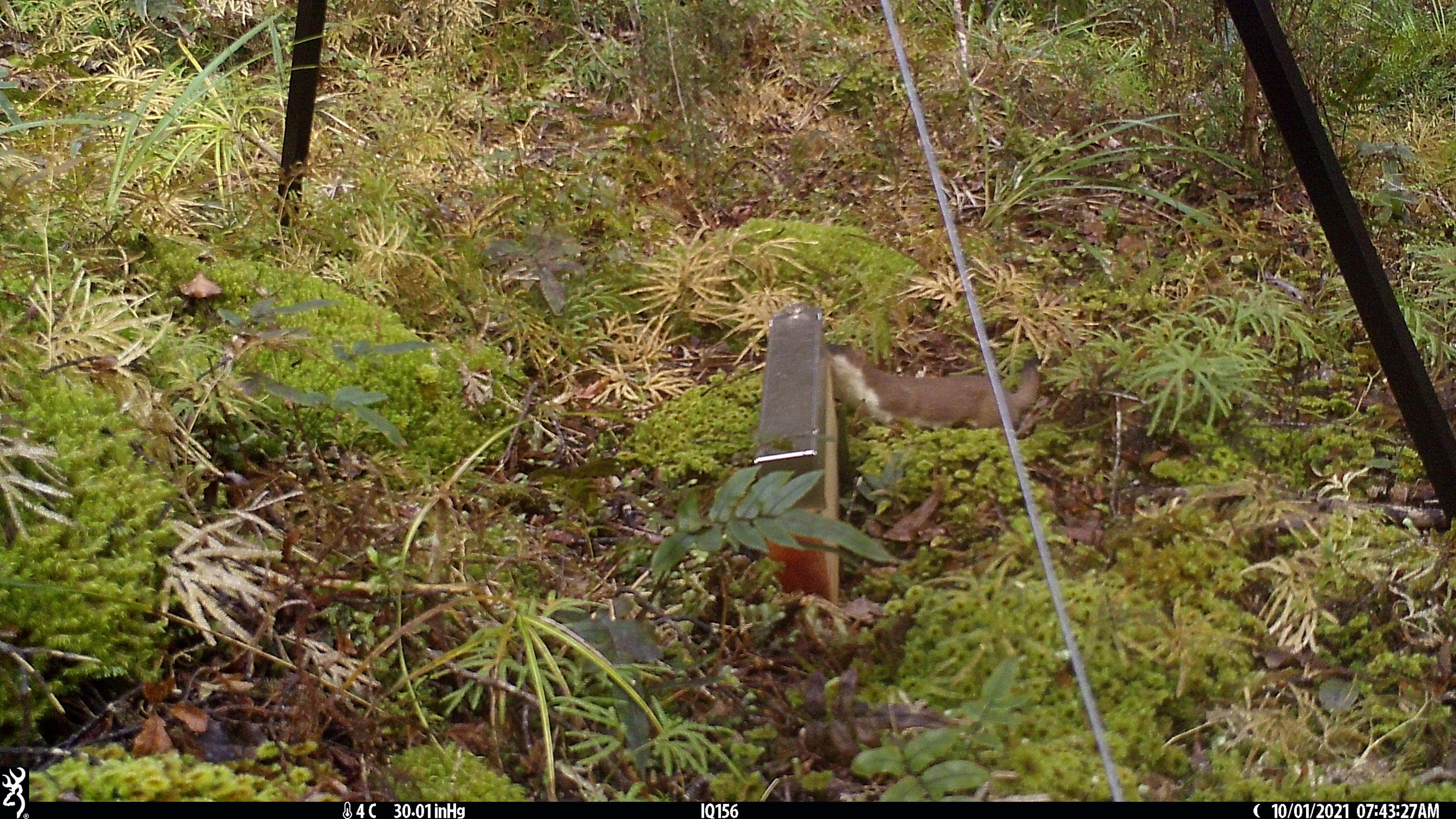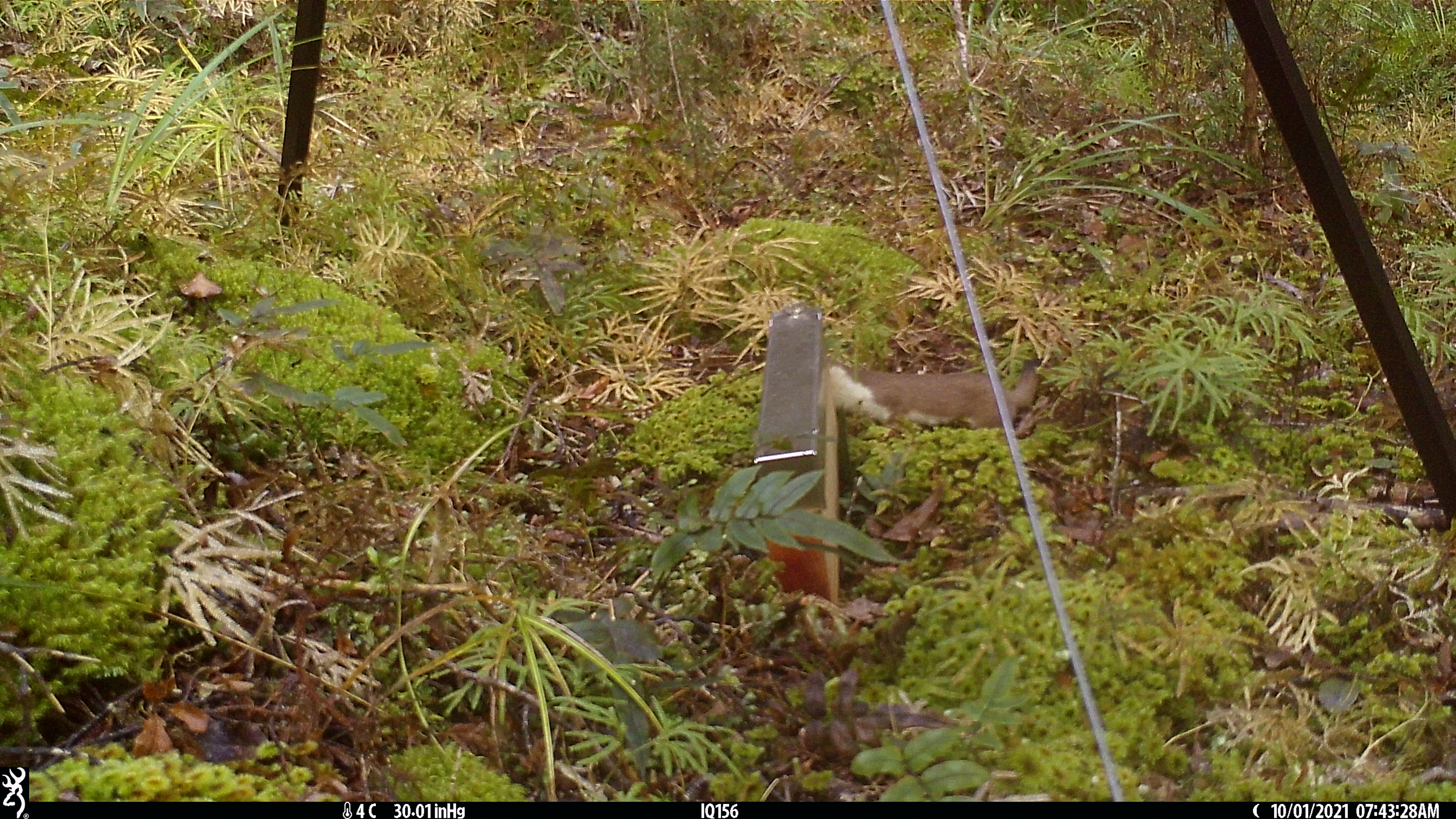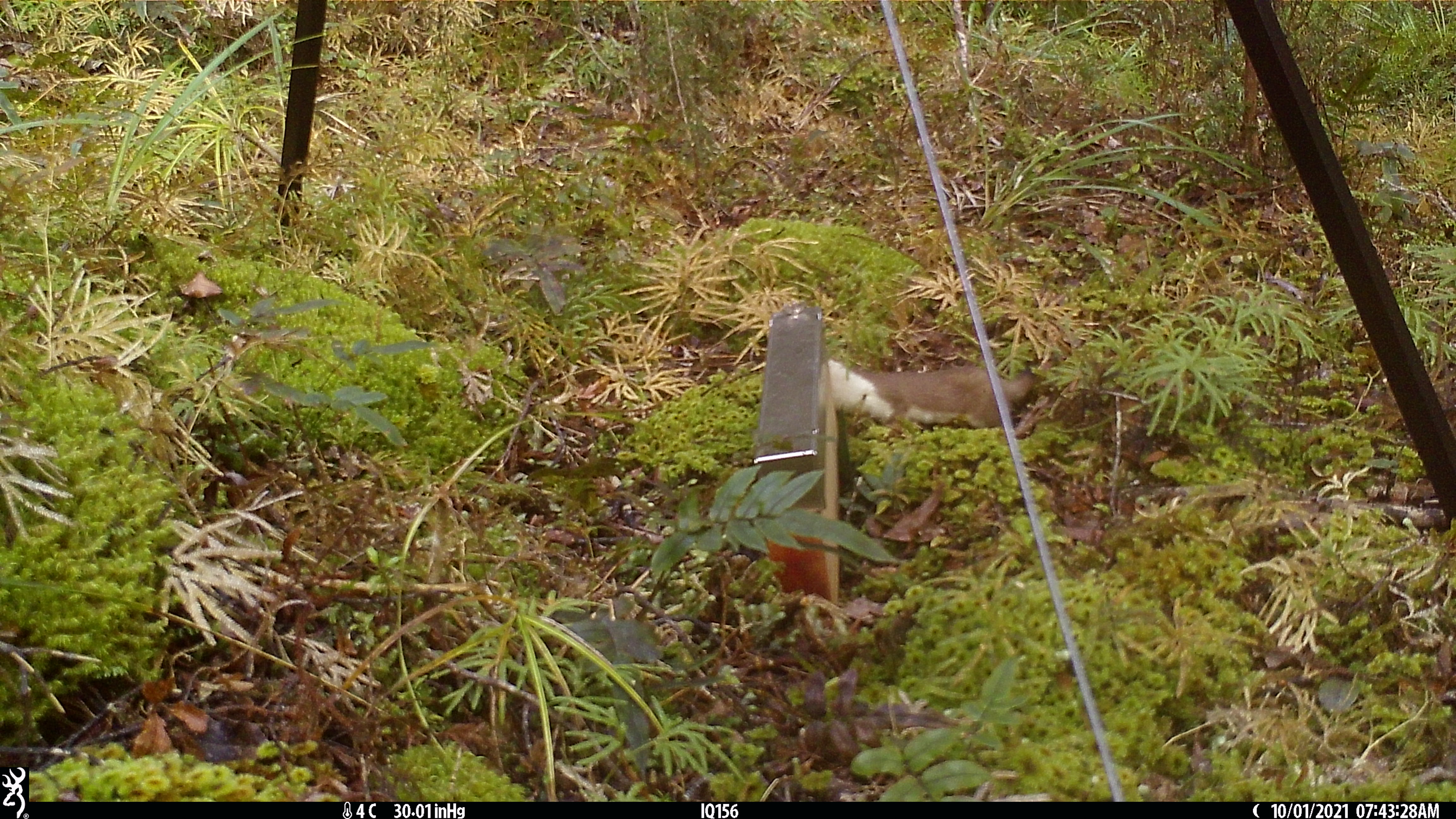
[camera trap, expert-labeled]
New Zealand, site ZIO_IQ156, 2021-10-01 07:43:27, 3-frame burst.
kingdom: Animalia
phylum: Chordata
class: Mammalia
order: Carnivora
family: Mustelidae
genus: Mustela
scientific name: Mustela erminea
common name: stoat